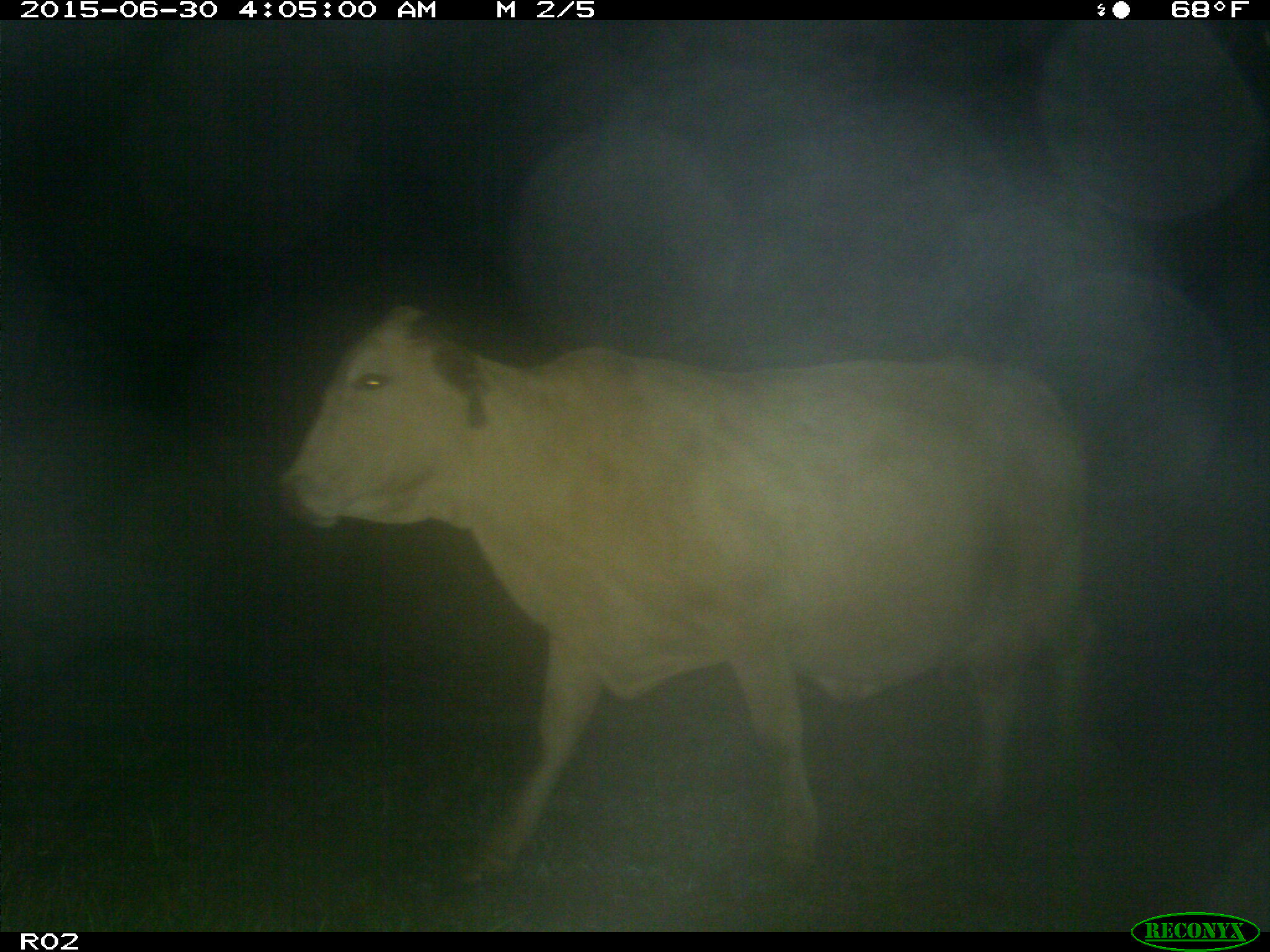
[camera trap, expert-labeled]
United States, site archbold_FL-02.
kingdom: Animalia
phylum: Chordata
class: Mammalia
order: Artiodactyla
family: Bovidae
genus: Bos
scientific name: Bos taurus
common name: domestic cow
Bos taurus (domestic cow).